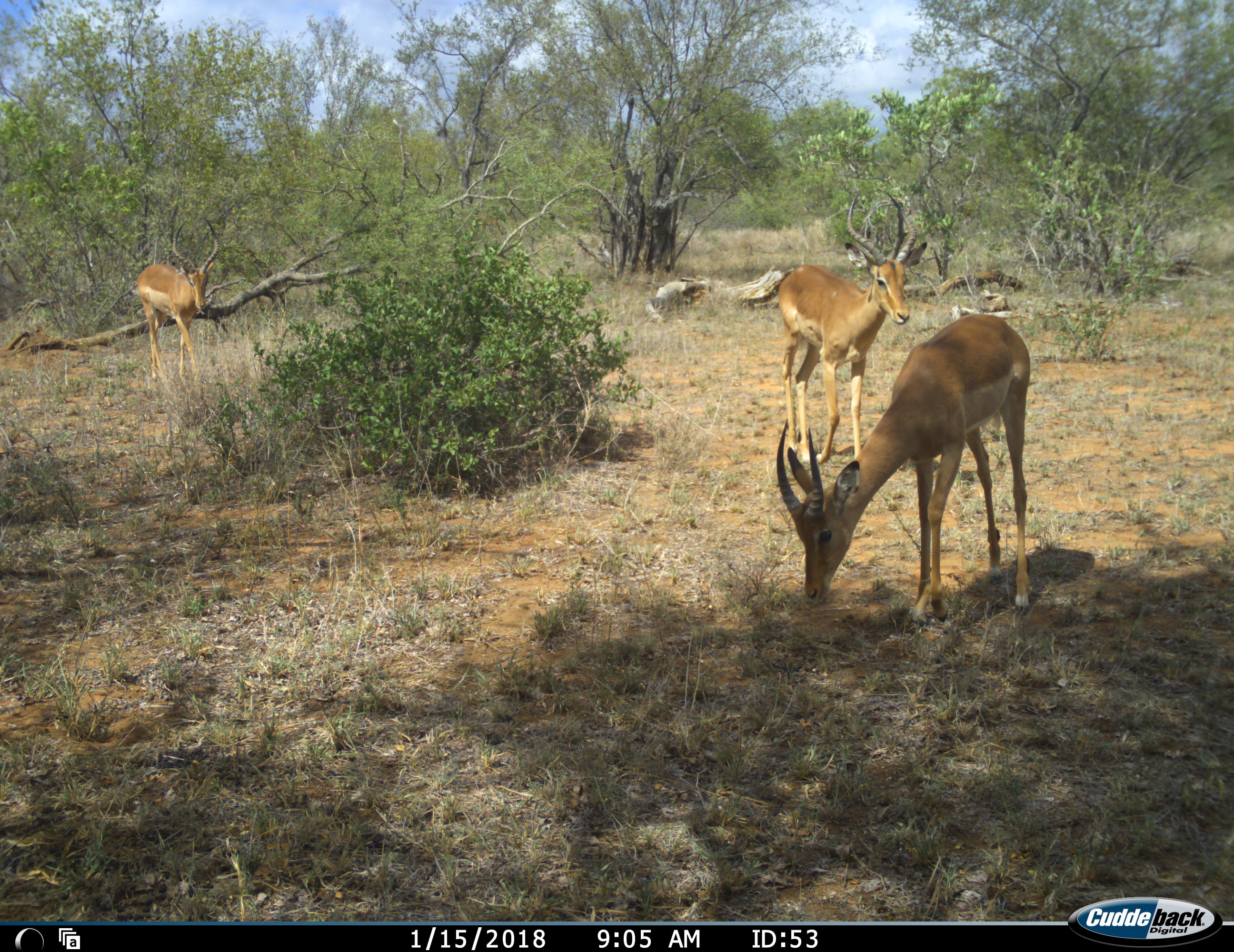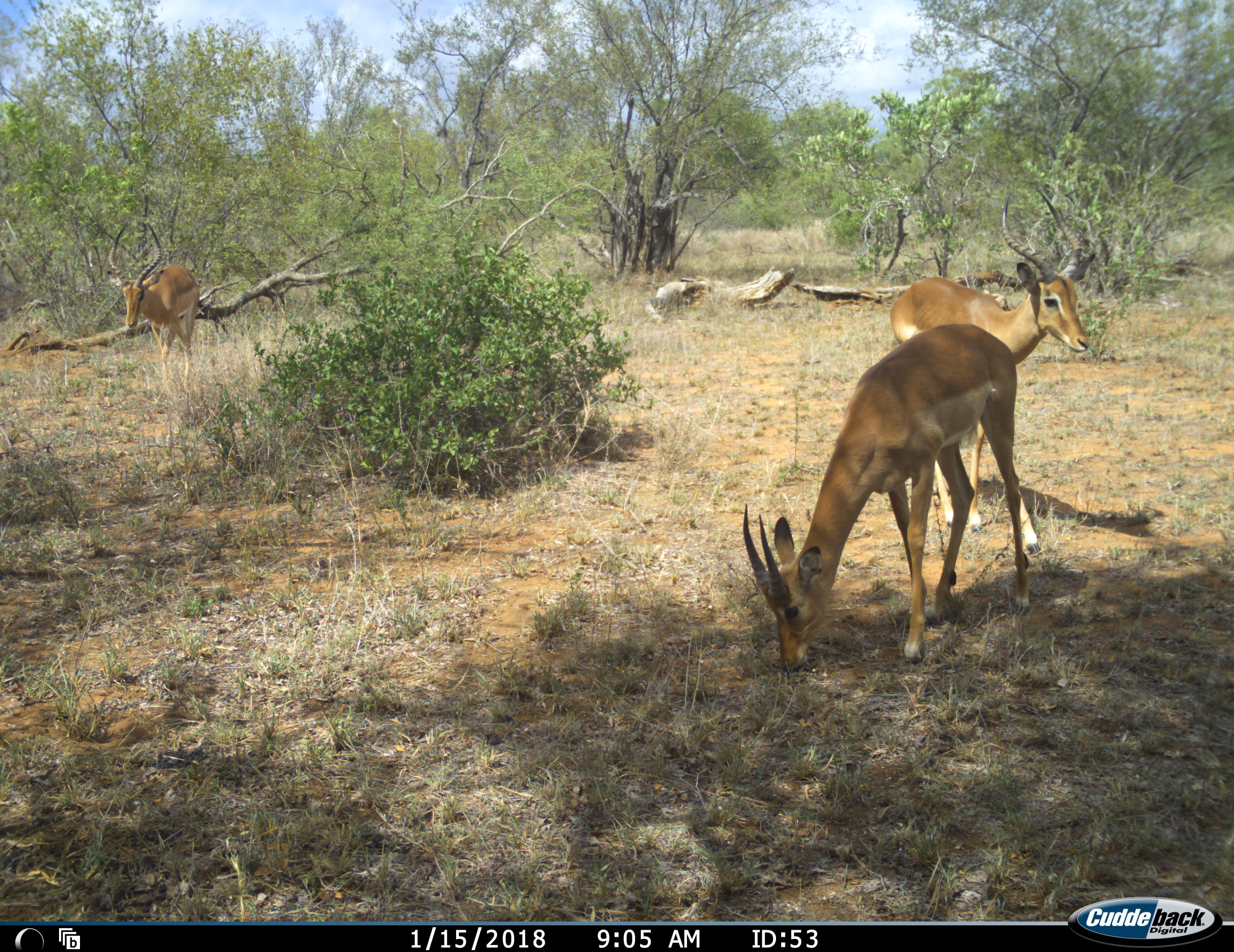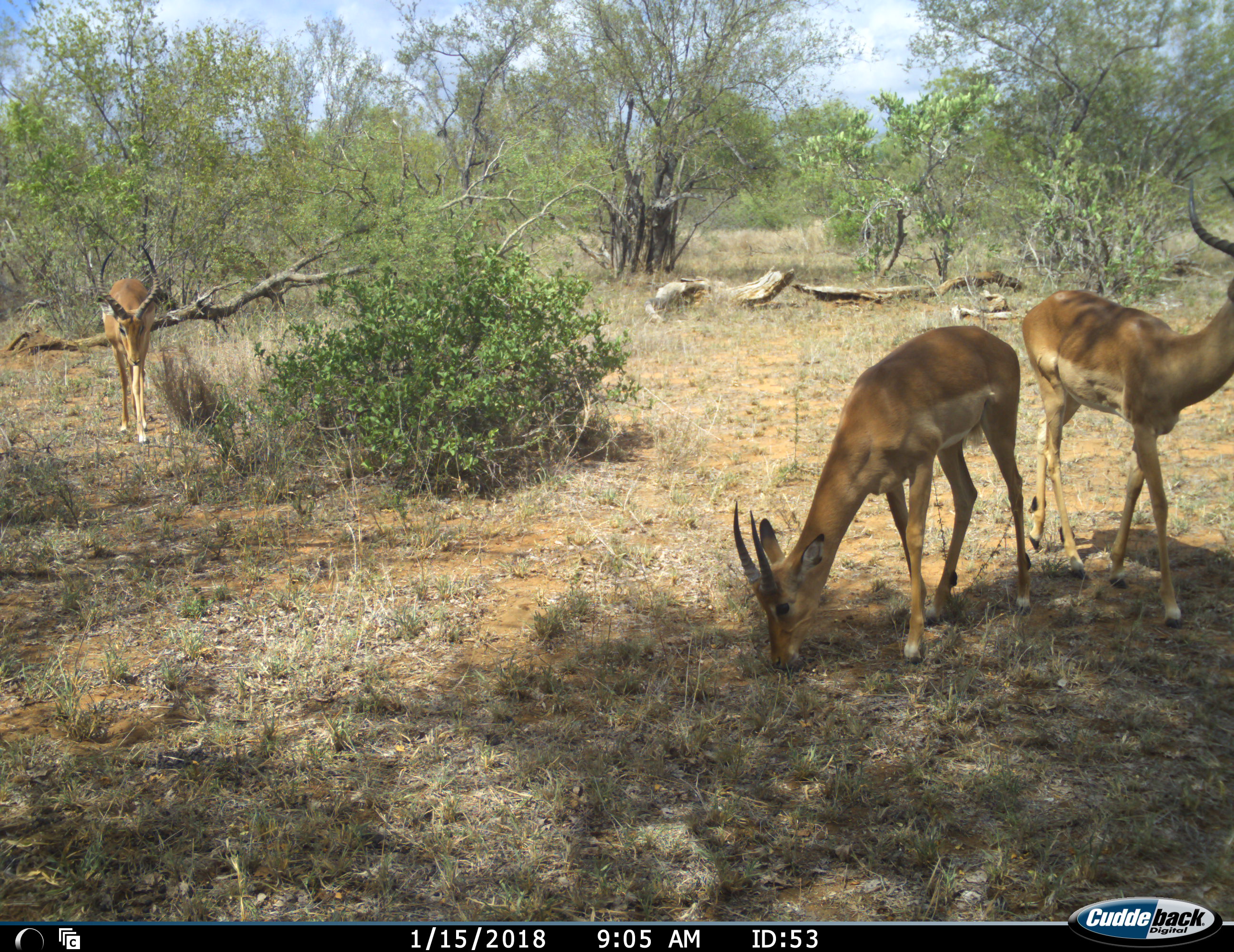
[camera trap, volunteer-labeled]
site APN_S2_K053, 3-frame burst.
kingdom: Animalia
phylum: Chordata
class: Mammalia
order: Artiodactyla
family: Bovidae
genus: Aepyceros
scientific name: Aepyceros melampus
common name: impala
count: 3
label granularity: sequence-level